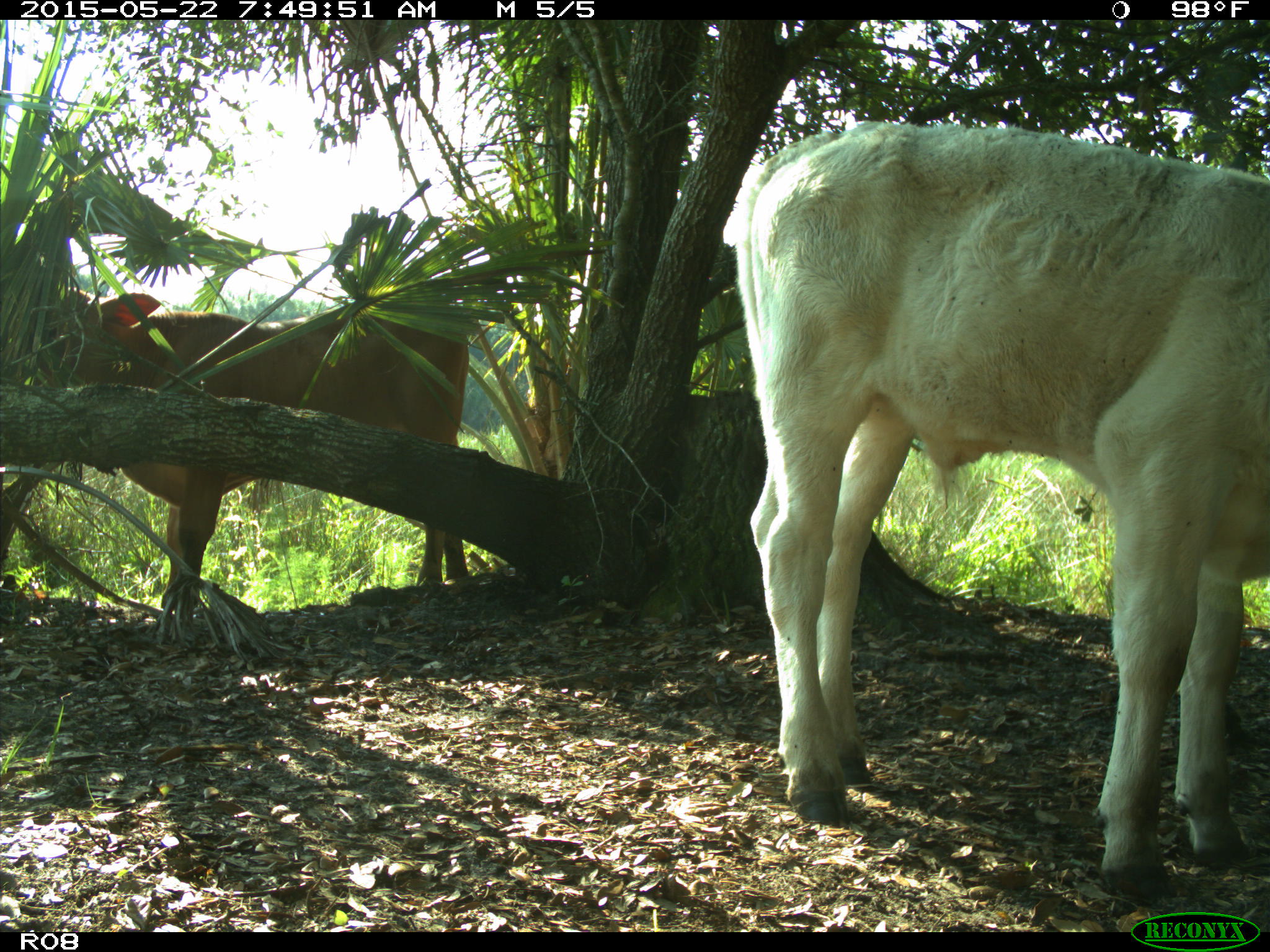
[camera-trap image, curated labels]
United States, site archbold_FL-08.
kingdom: Animalia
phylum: Chordata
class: Mammalia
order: Artiodactyla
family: Bovidae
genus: Bos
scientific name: Bos taurus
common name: domestic cow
Bos taurus (domestic cow).